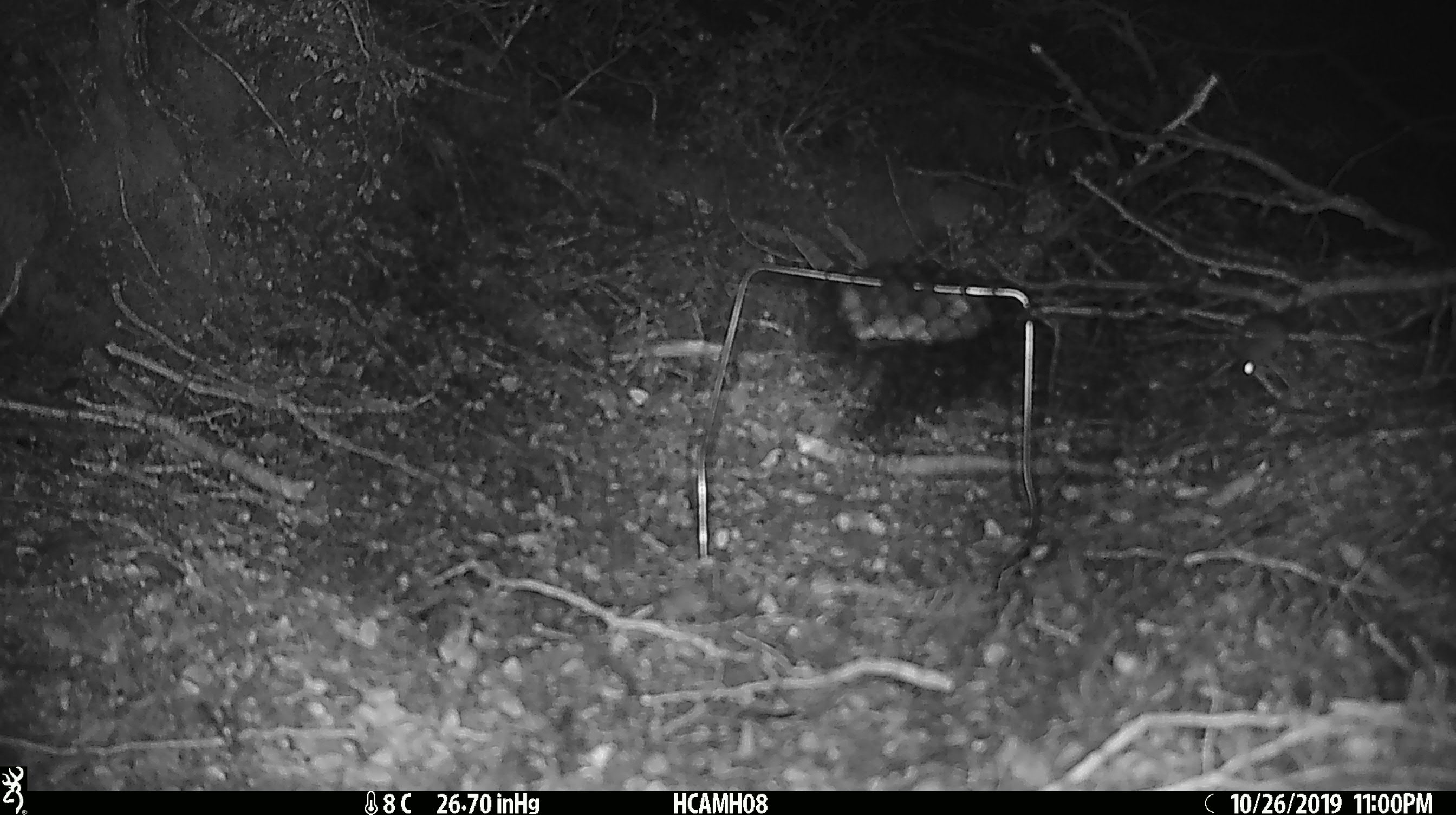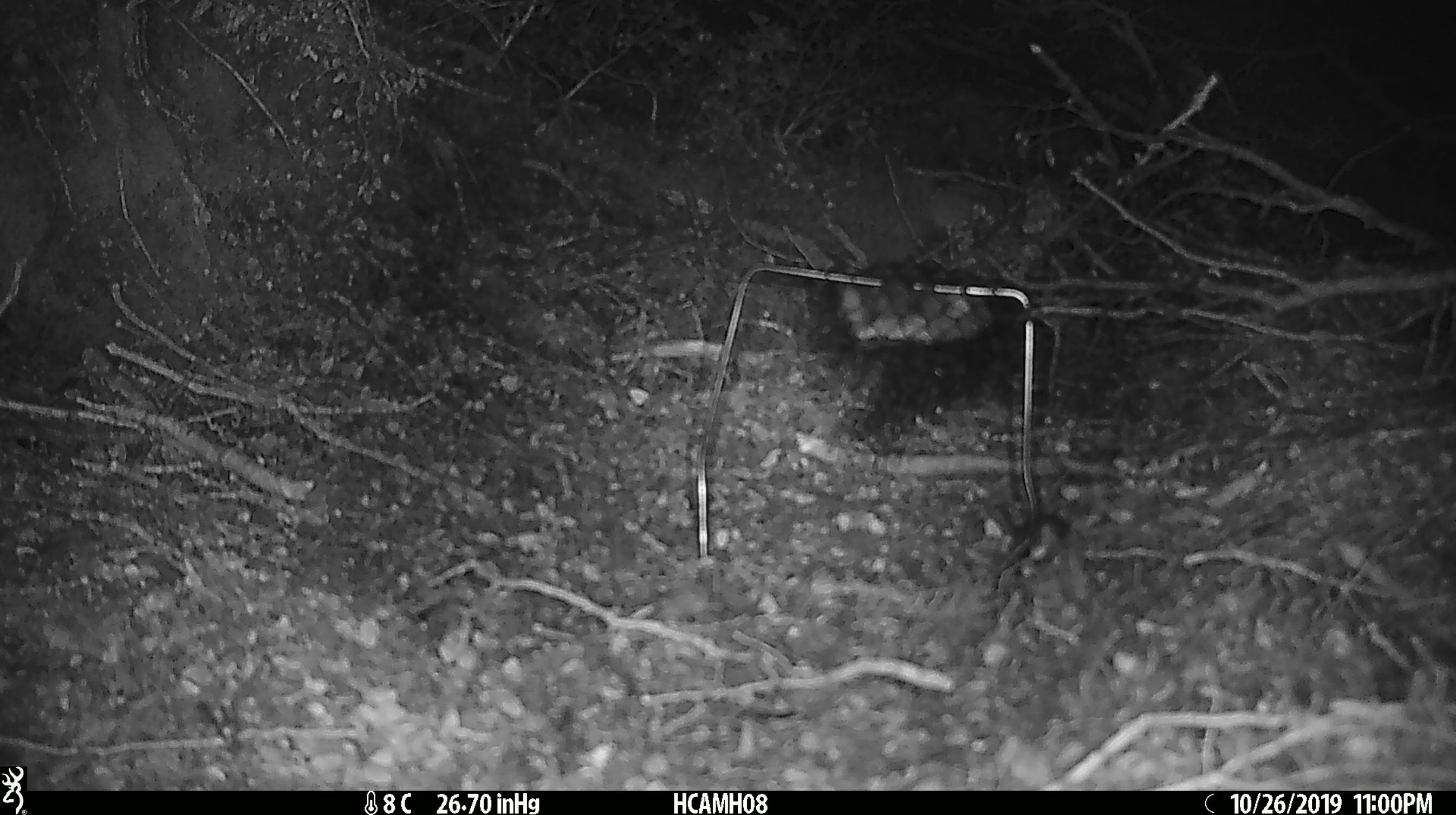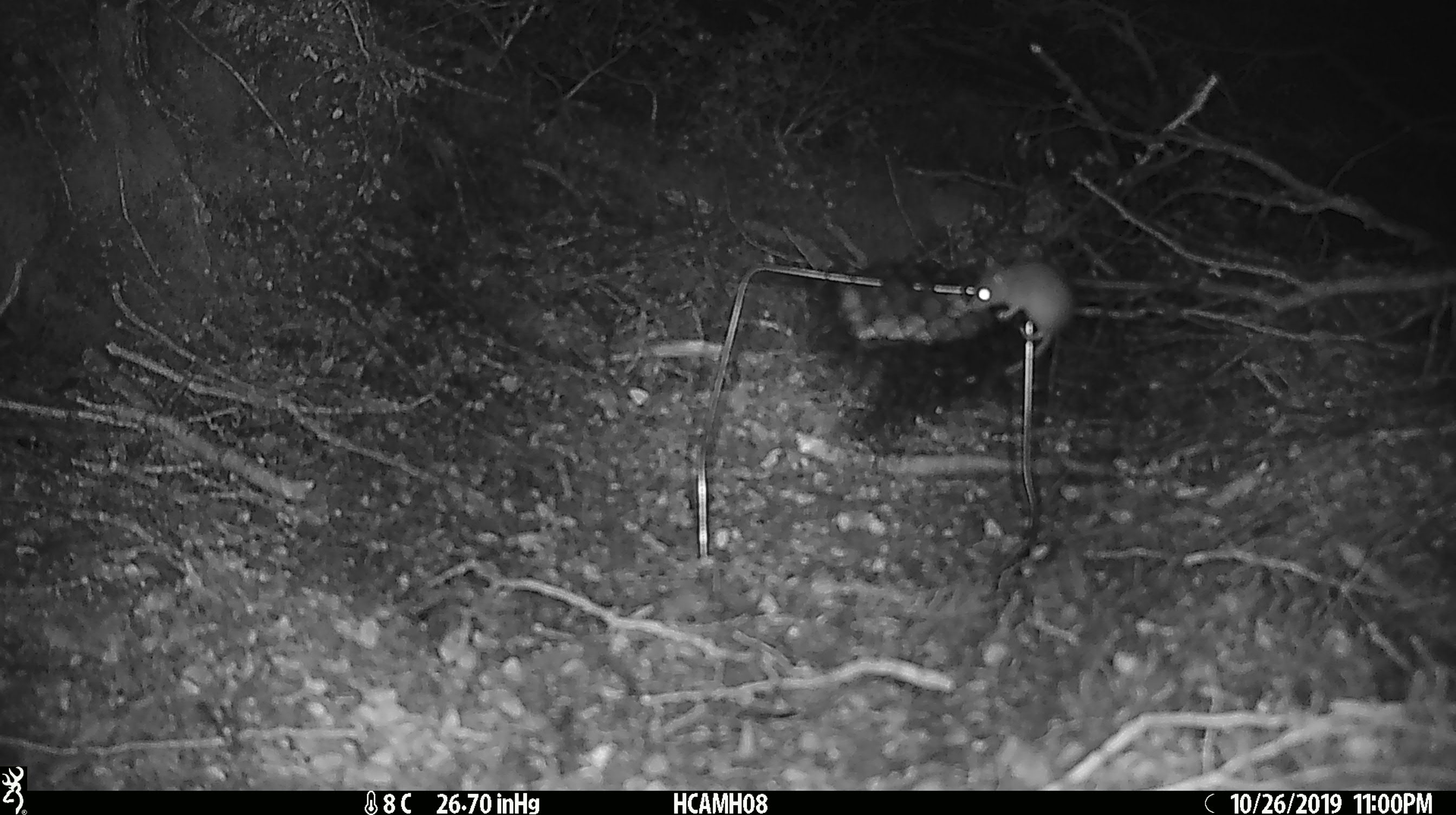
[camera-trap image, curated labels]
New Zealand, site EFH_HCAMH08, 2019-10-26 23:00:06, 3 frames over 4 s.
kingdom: Animalia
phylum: Chordata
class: Mammalia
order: Rodentia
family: Muridae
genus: Mus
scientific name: Mus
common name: mouse